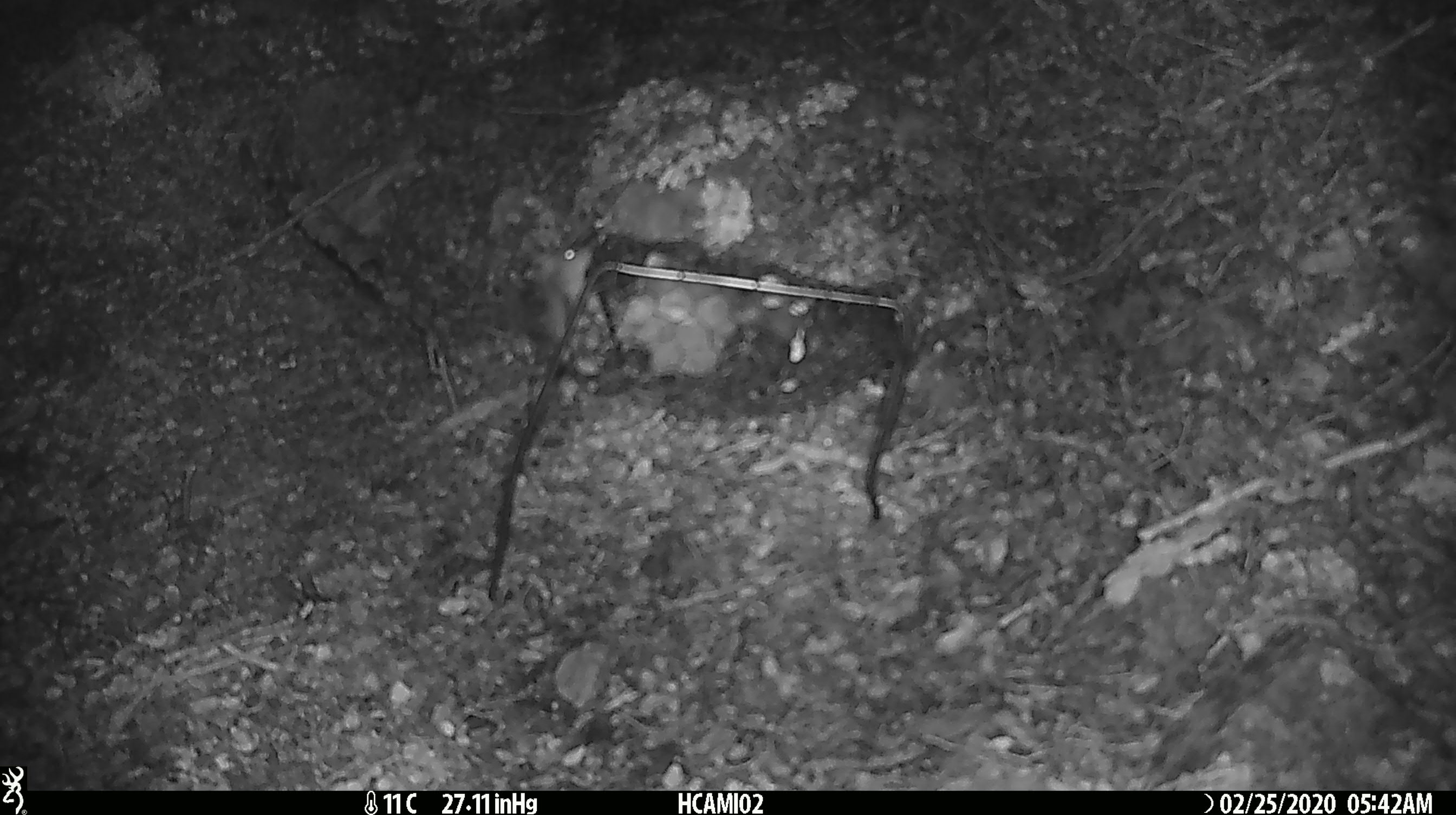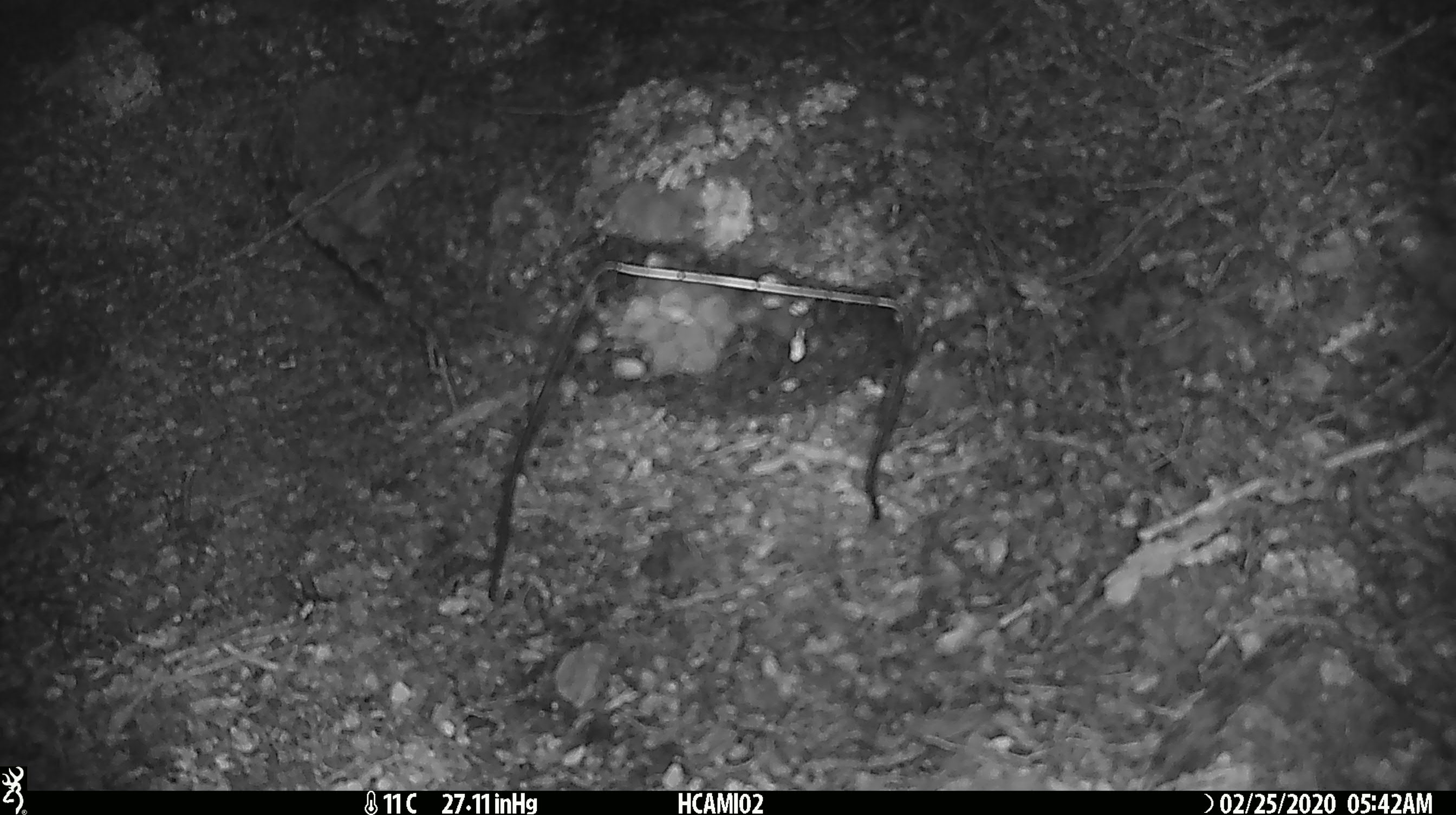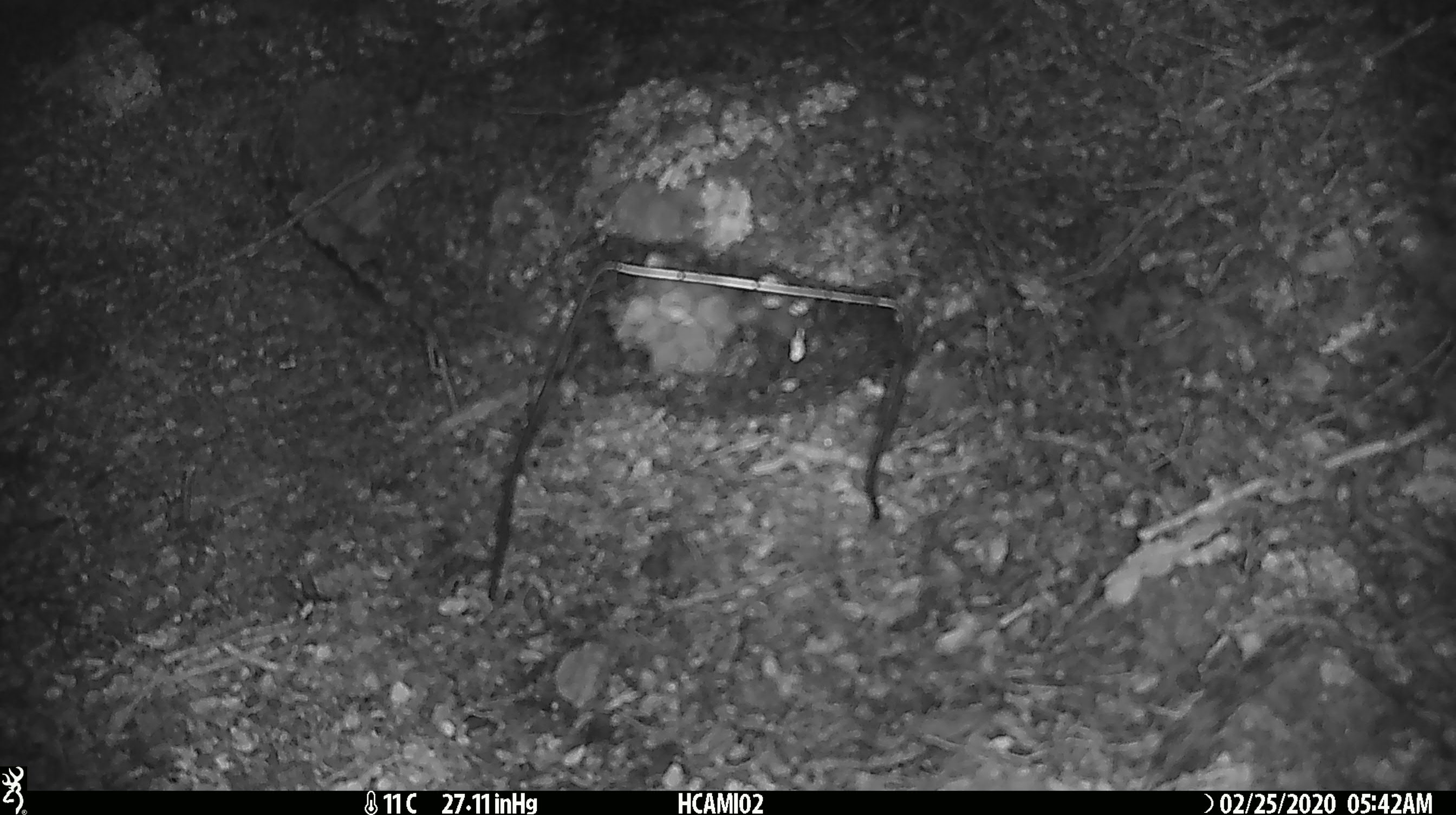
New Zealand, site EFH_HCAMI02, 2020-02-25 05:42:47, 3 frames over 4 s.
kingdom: Animalia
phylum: Chordata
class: Mammalia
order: Rodentia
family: Muridae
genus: Mus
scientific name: Mus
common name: mouse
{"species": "mouse (Mus)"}